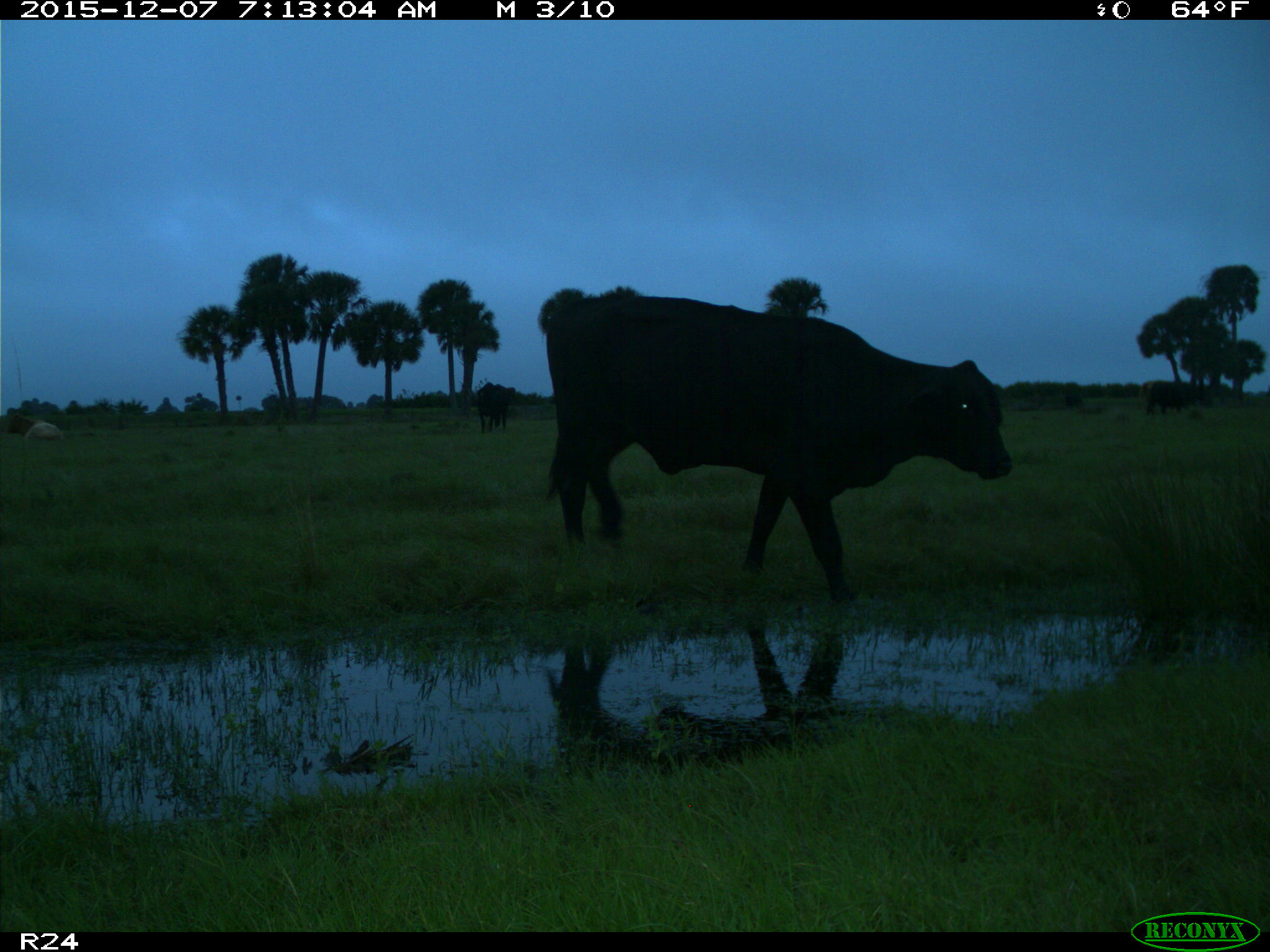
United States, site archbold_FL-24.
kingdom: Animalia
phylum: Chordata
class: Mammalia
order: Artiodactyla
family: Bovidae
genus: Bos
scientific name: Bos taurus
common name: domestic cow